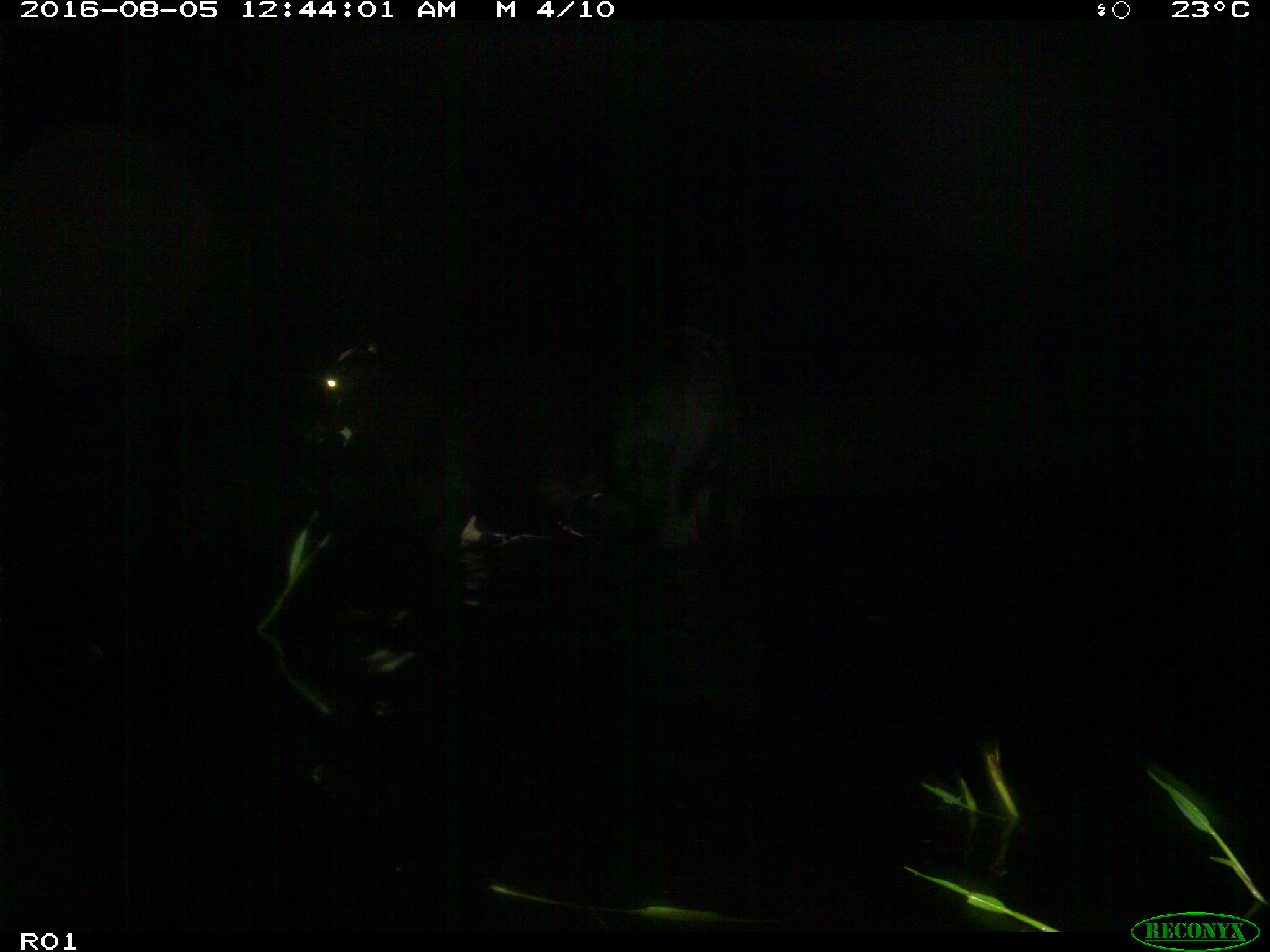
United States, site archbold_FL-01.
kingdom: Animalia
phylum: Chordata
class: Mammalia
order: Artiodactyla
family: Bovidae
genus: Bos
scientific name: Bos taurus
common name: domestic cow